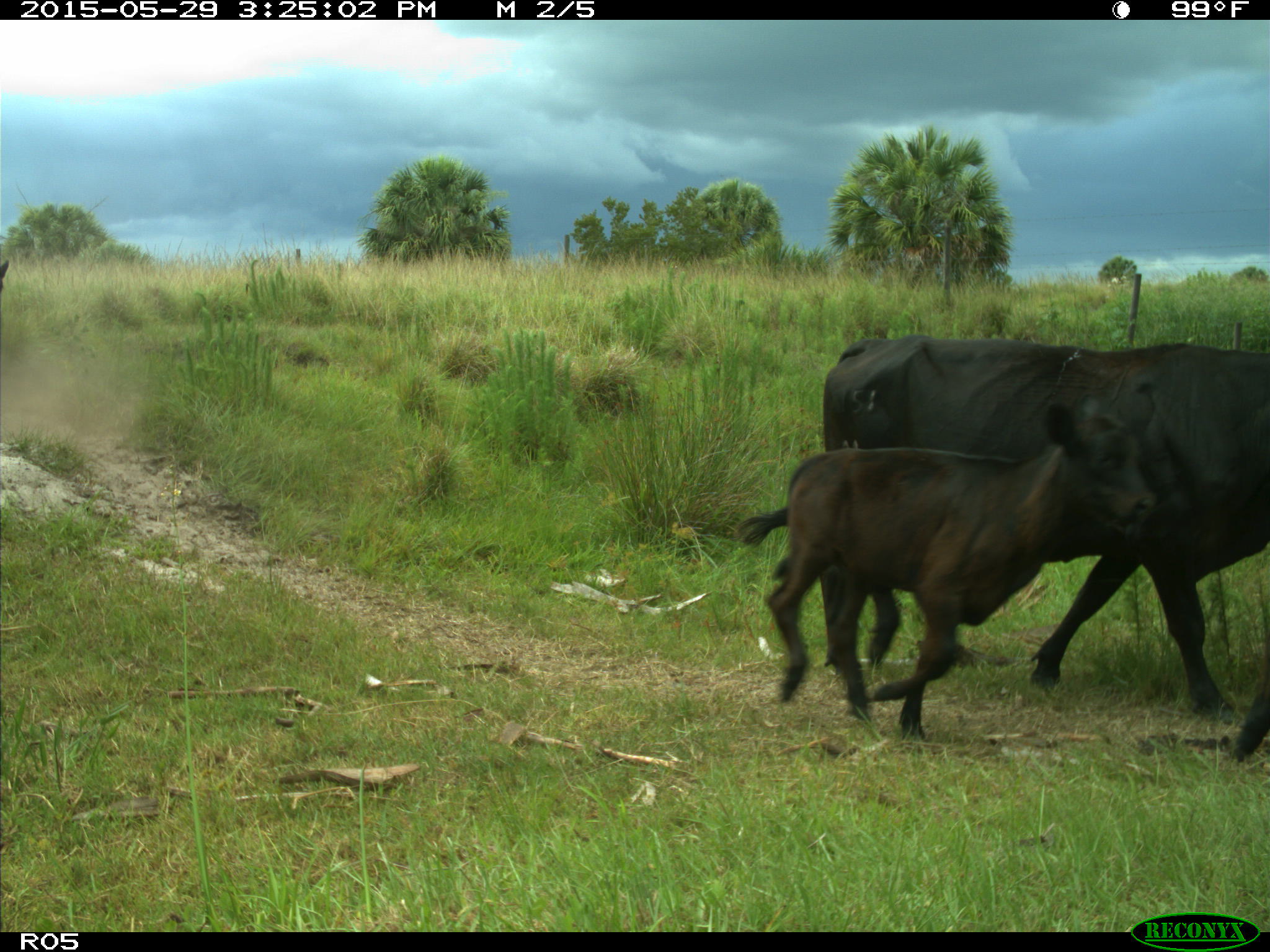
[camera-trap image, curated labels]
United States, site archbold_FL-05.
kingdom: Animalia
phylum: Chordata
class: Mammalia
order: Artiodactyla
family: Bovidae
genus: Bos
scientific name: Bos taurus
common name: domestic cow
Bos taurus (domestic cow).